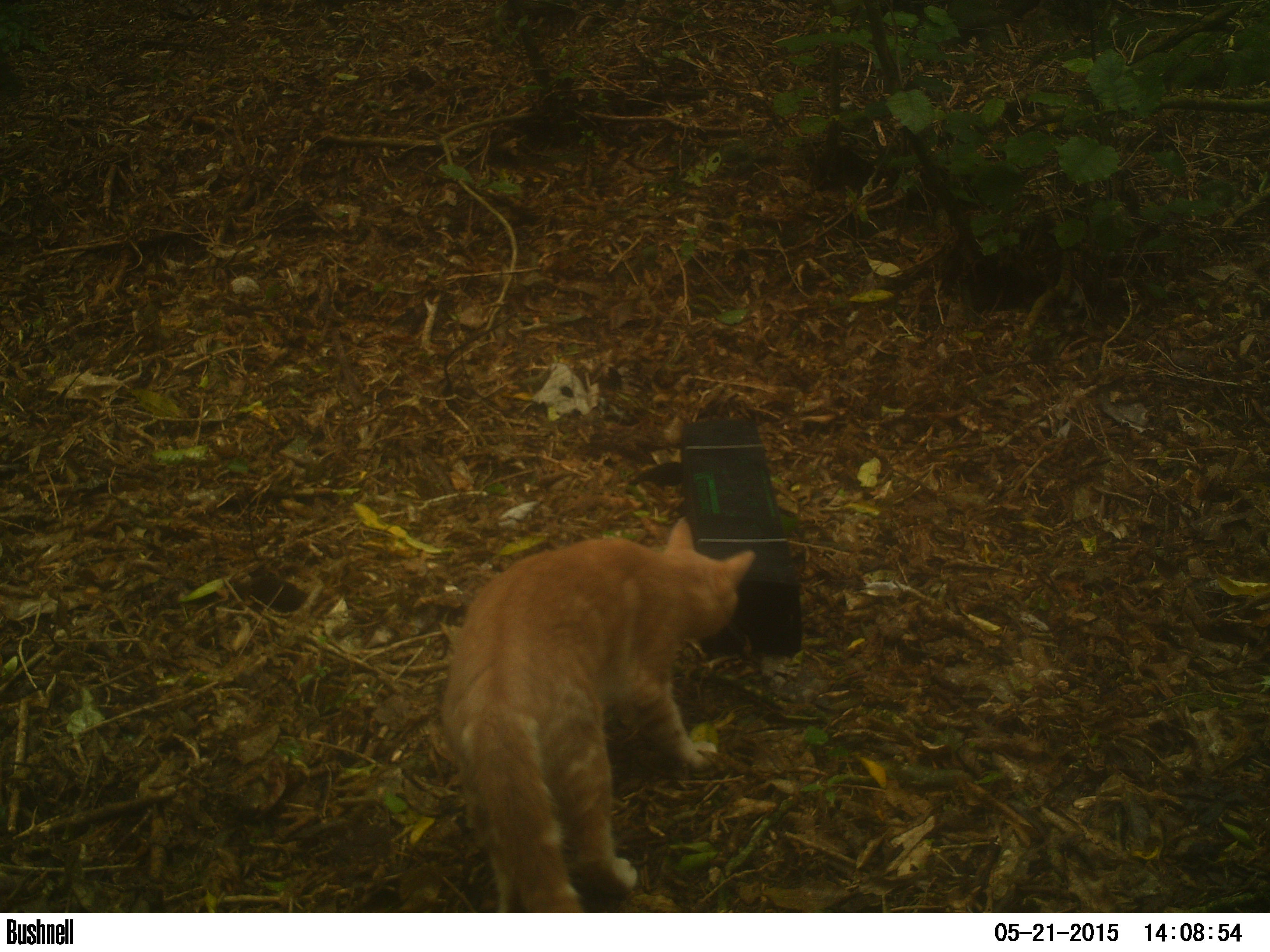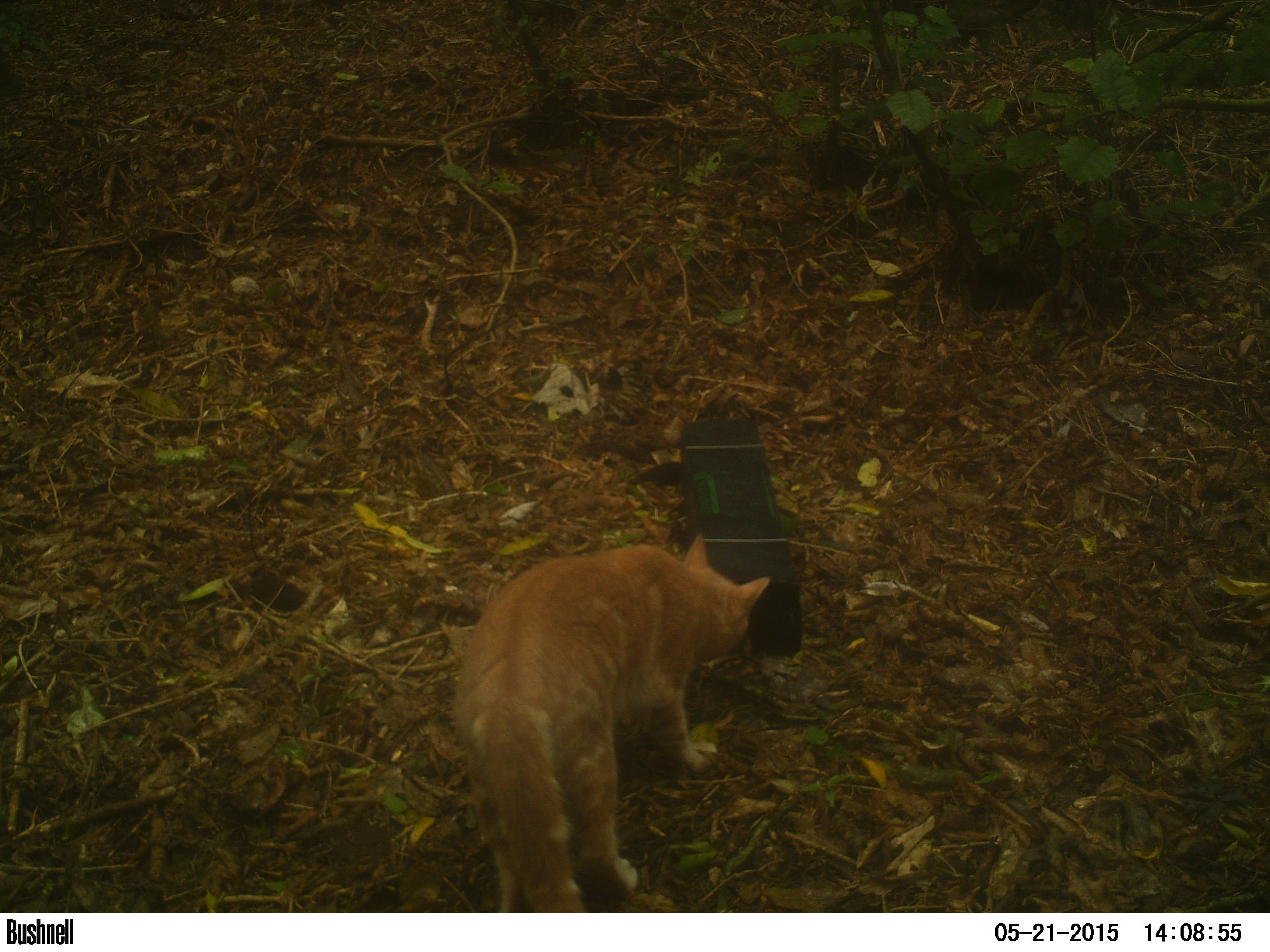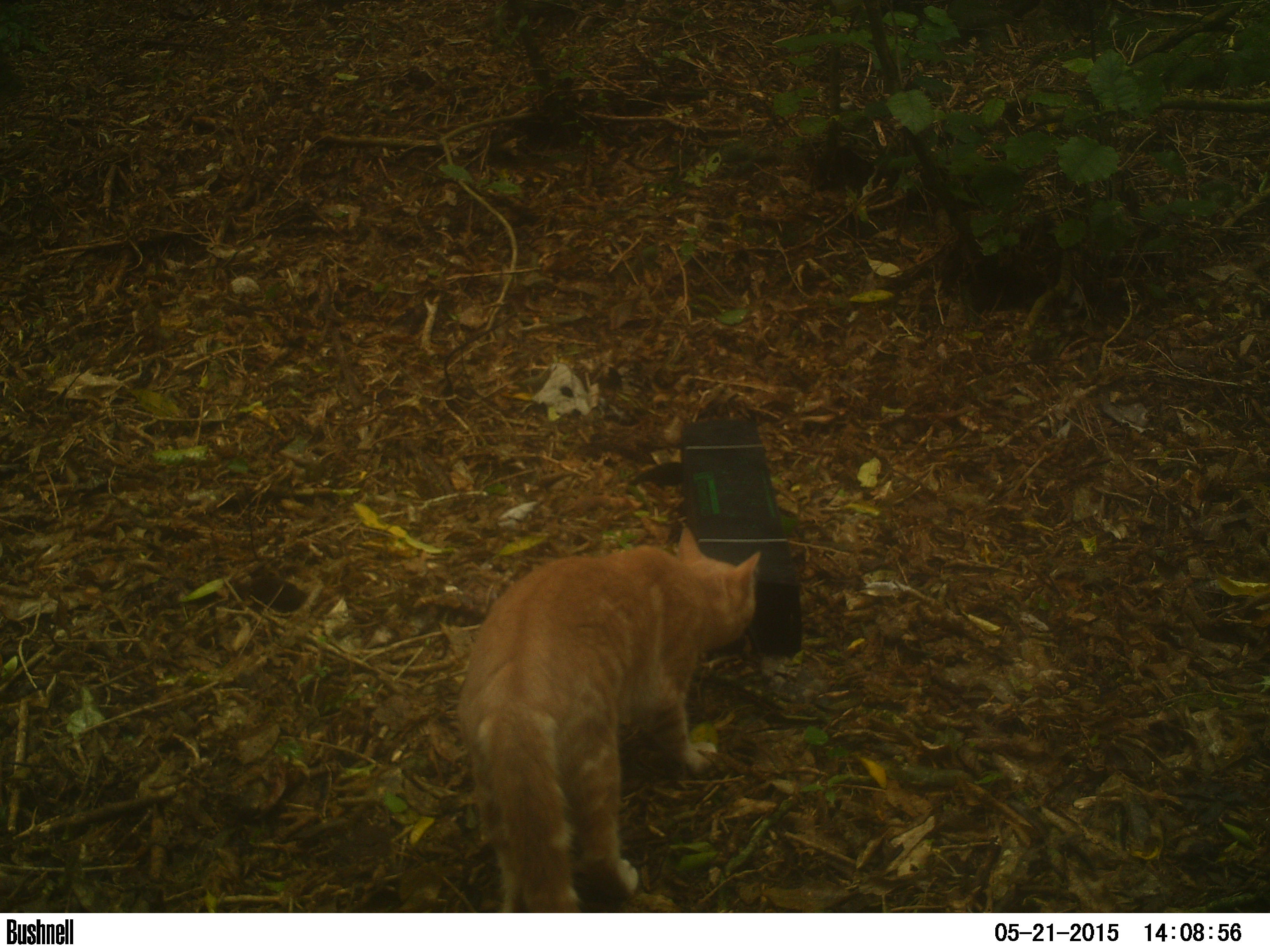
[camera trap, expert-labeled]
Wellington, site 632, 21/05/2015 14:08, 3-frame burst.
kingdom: Animalia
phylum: Chordata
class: Mammalia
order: Carnivora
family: Felidae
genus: Felis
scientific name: Felis catus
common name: cat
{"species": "cat (Felis catus)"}